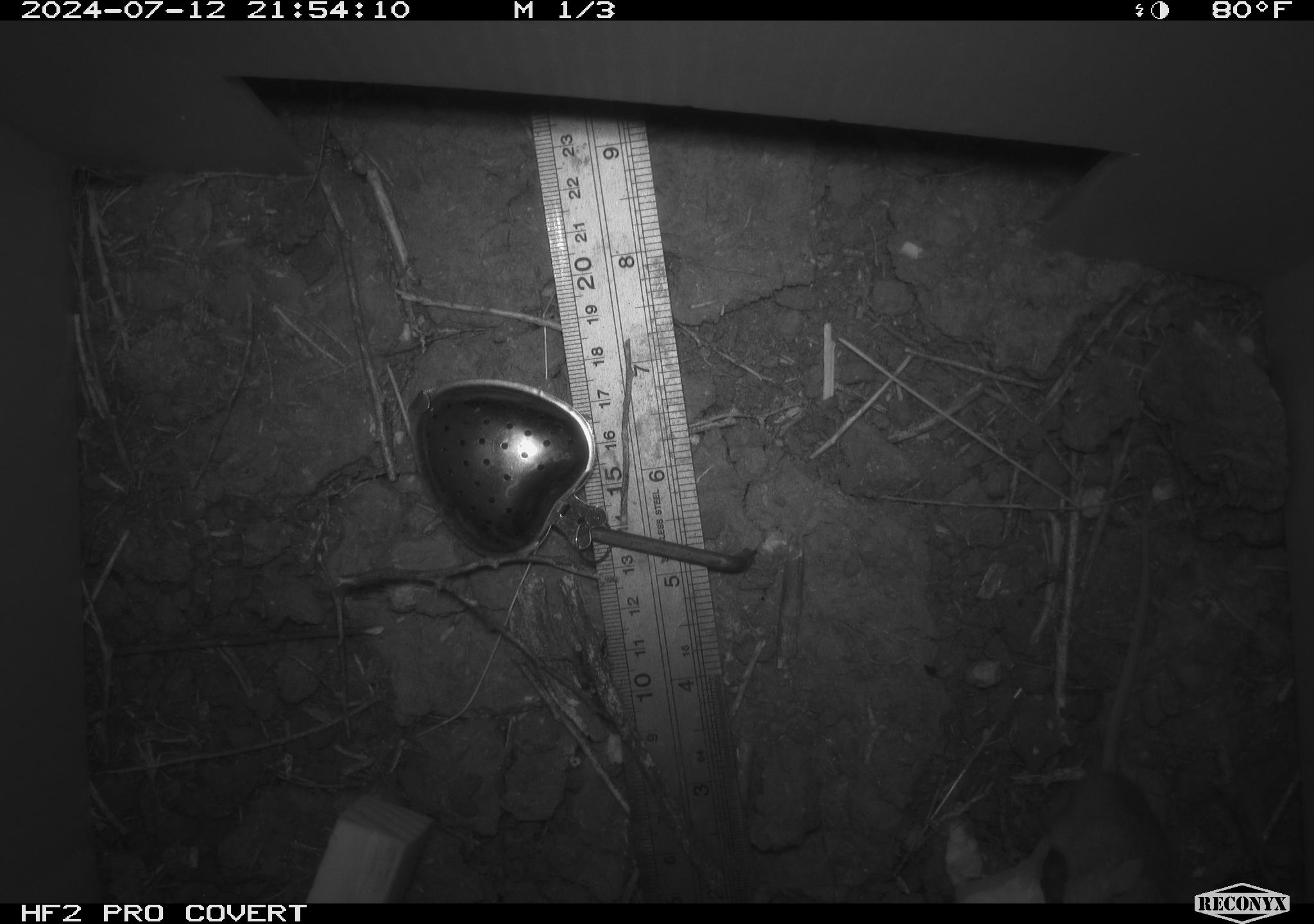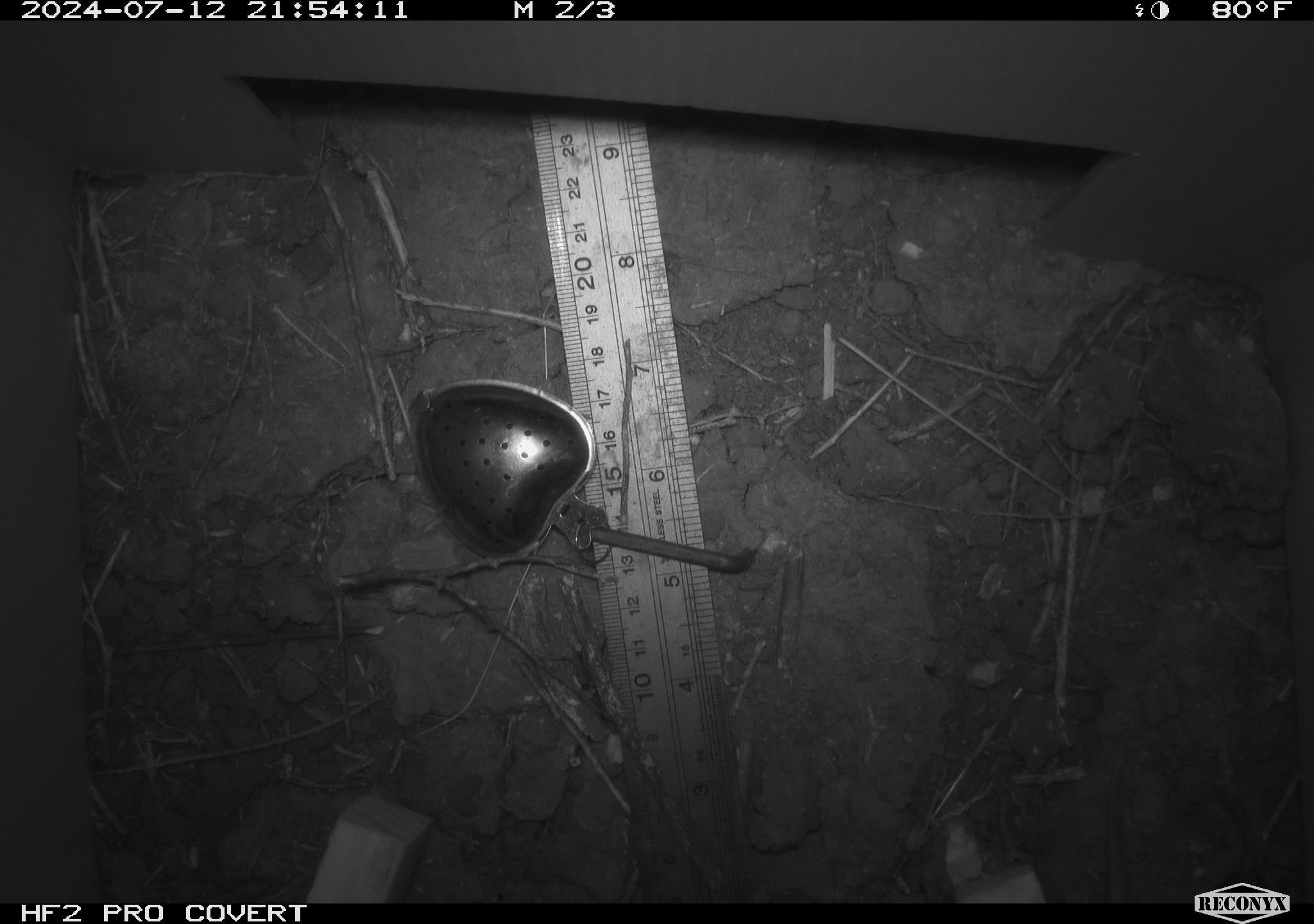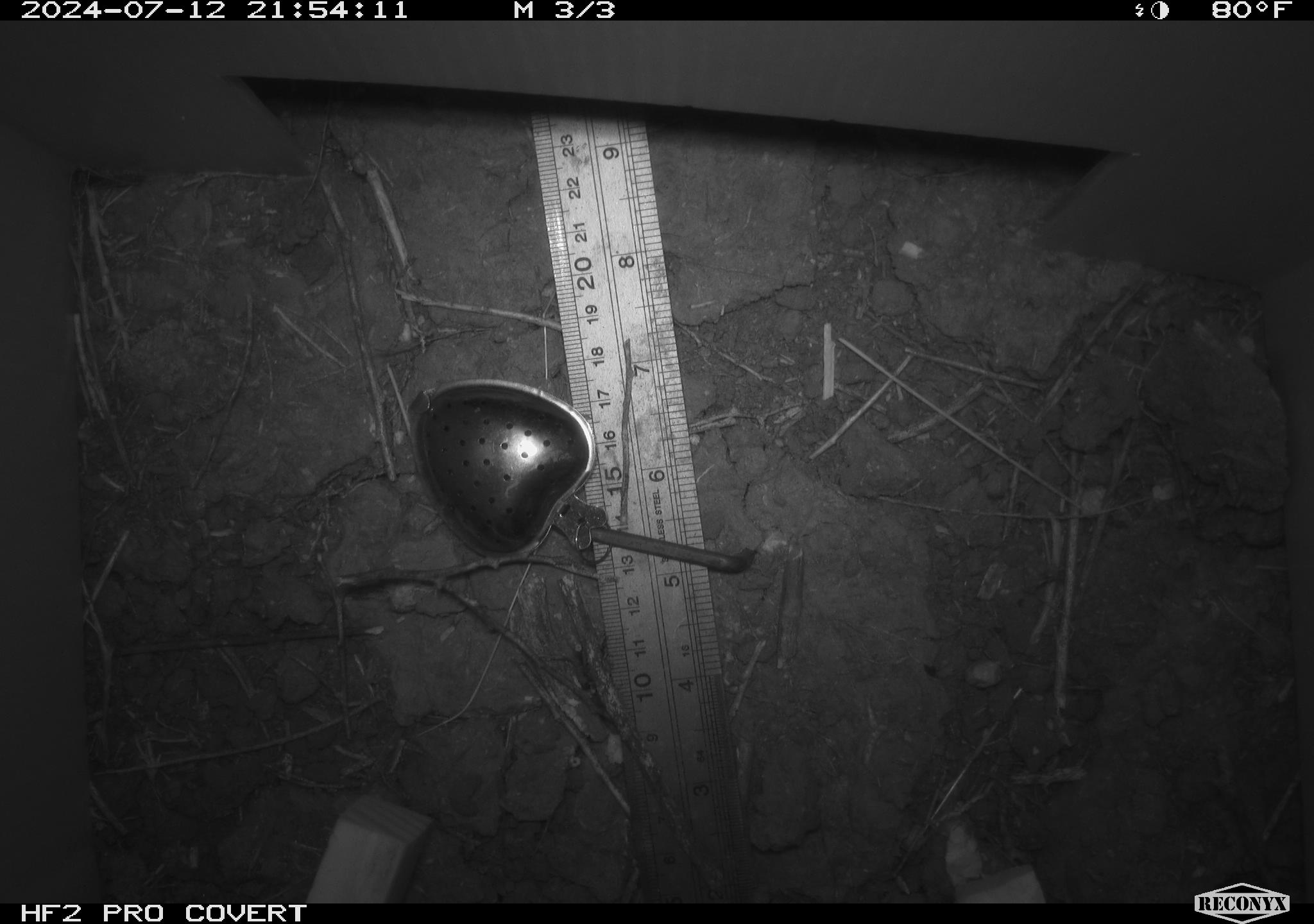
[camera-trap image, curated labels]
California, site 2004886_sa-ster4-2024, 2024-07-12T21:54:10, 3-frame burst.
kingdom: Animalia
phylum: Chordata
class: Mammalia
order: Rodentia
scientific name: Rodentia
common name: mouse species